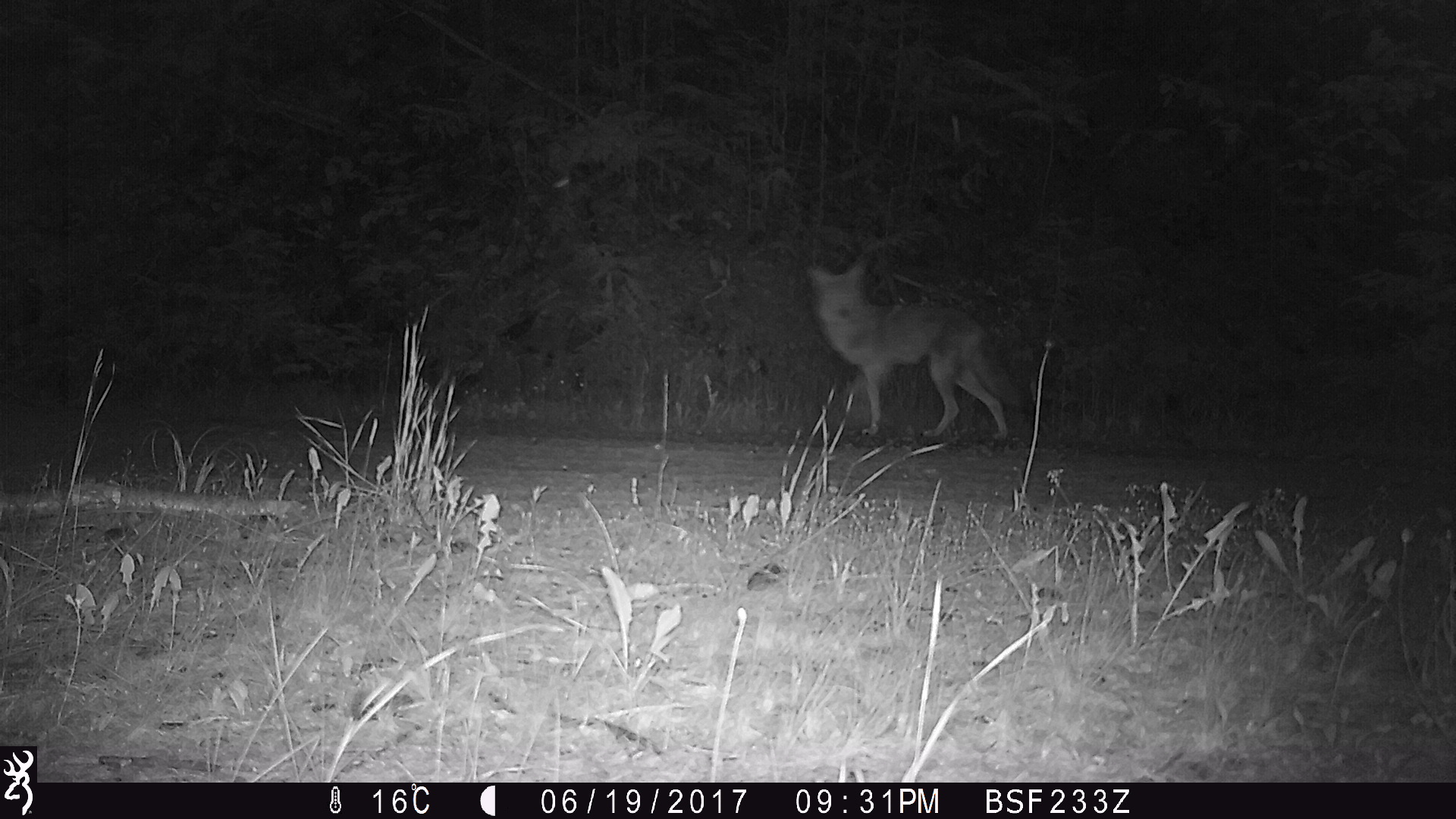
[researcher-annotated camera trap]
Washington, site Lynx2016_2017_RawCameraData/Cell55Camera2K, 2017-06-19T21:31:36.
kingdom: Animalia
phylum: Chordata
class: Mammalia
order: Carnivora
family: Canidae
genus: Canis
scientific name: Canis latrans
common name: coyote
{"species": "Canis latrans (coyote)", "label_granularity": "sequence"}